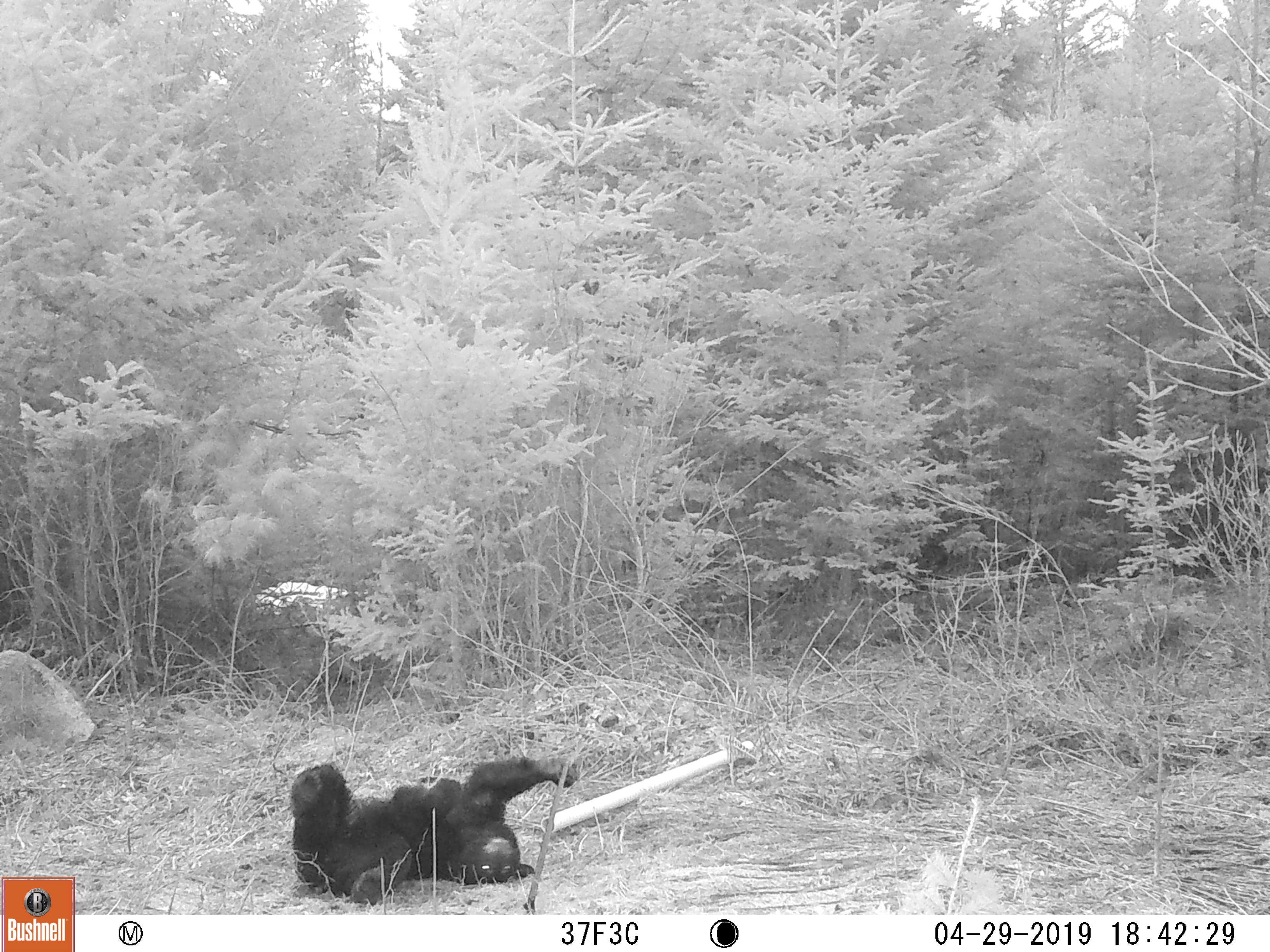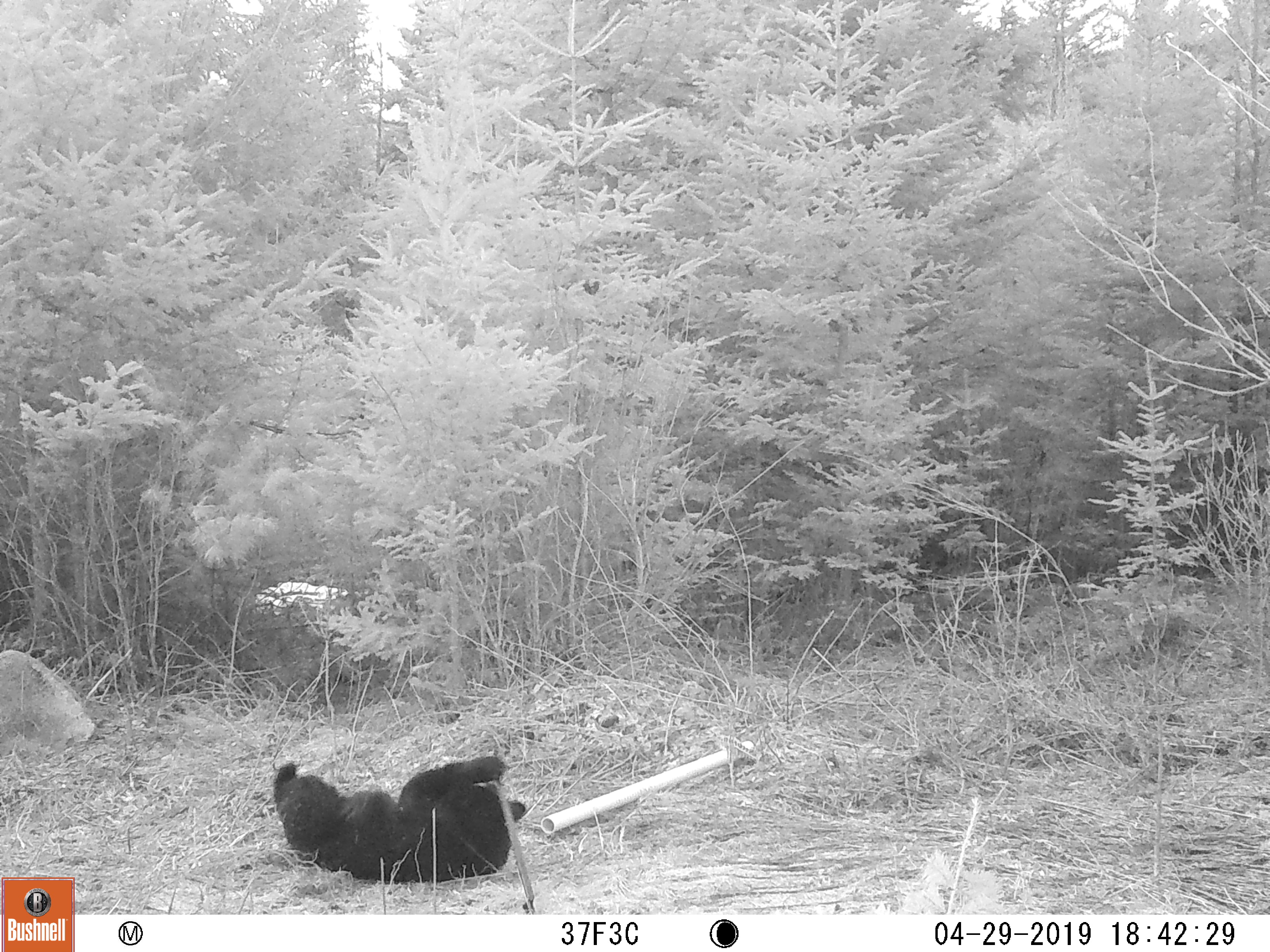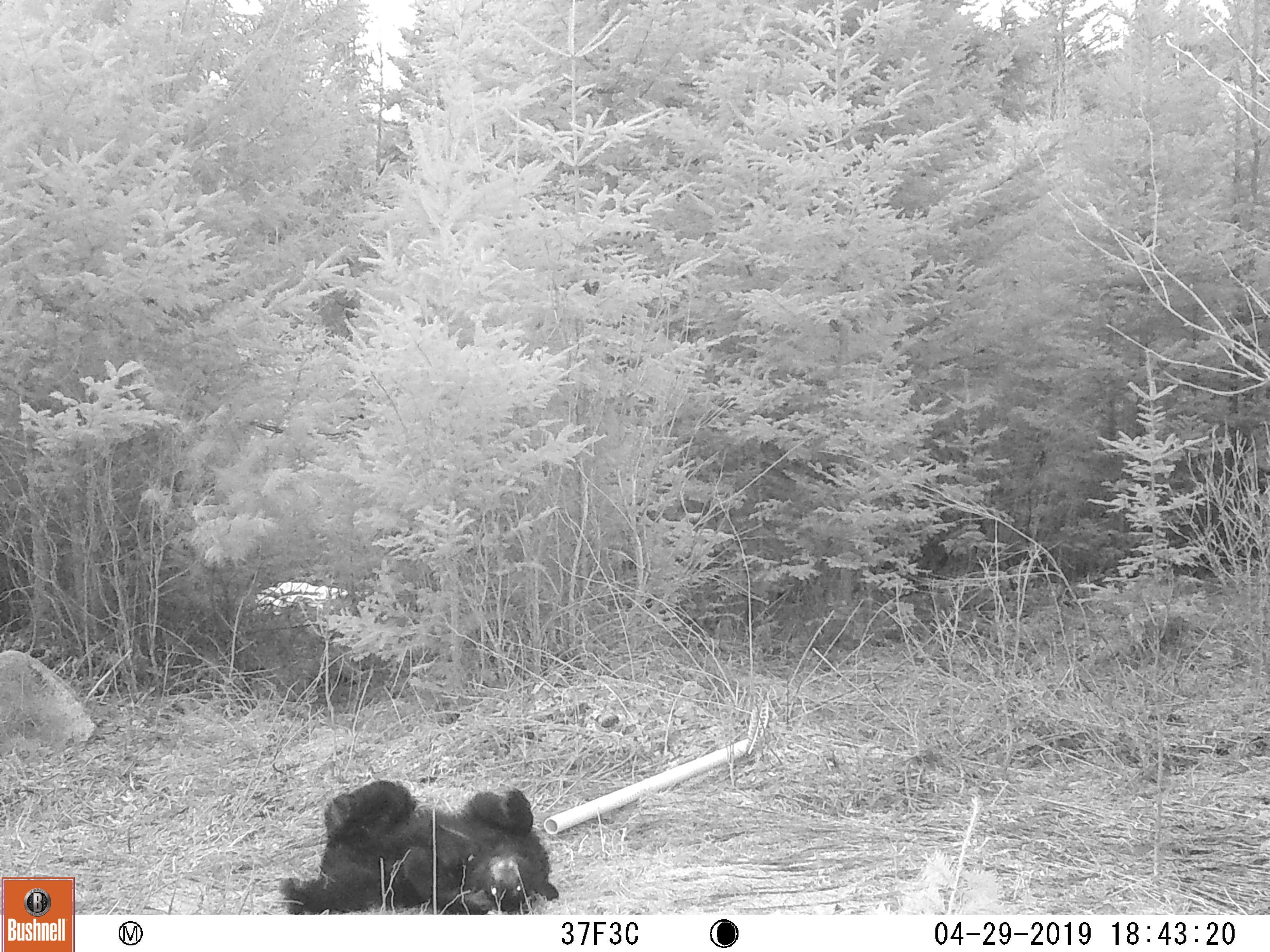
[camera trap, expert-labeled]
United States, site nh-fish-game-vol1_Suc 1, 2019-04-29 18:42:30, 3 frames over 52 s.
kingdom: Animalia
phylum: Chordata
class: Mammalia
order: Carnivora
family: Ursidae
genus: Ursus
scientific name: Ursus americanus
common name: black bear